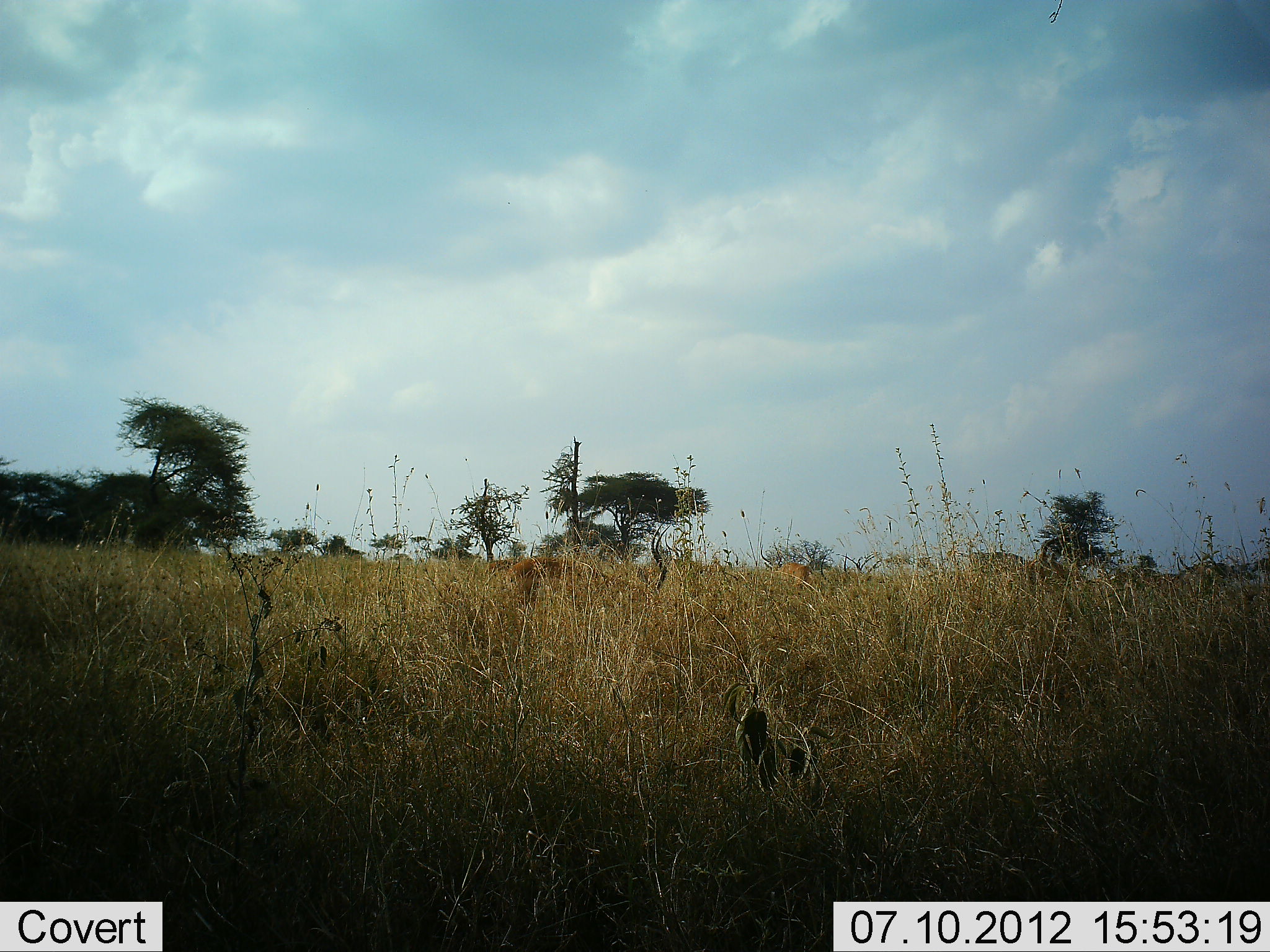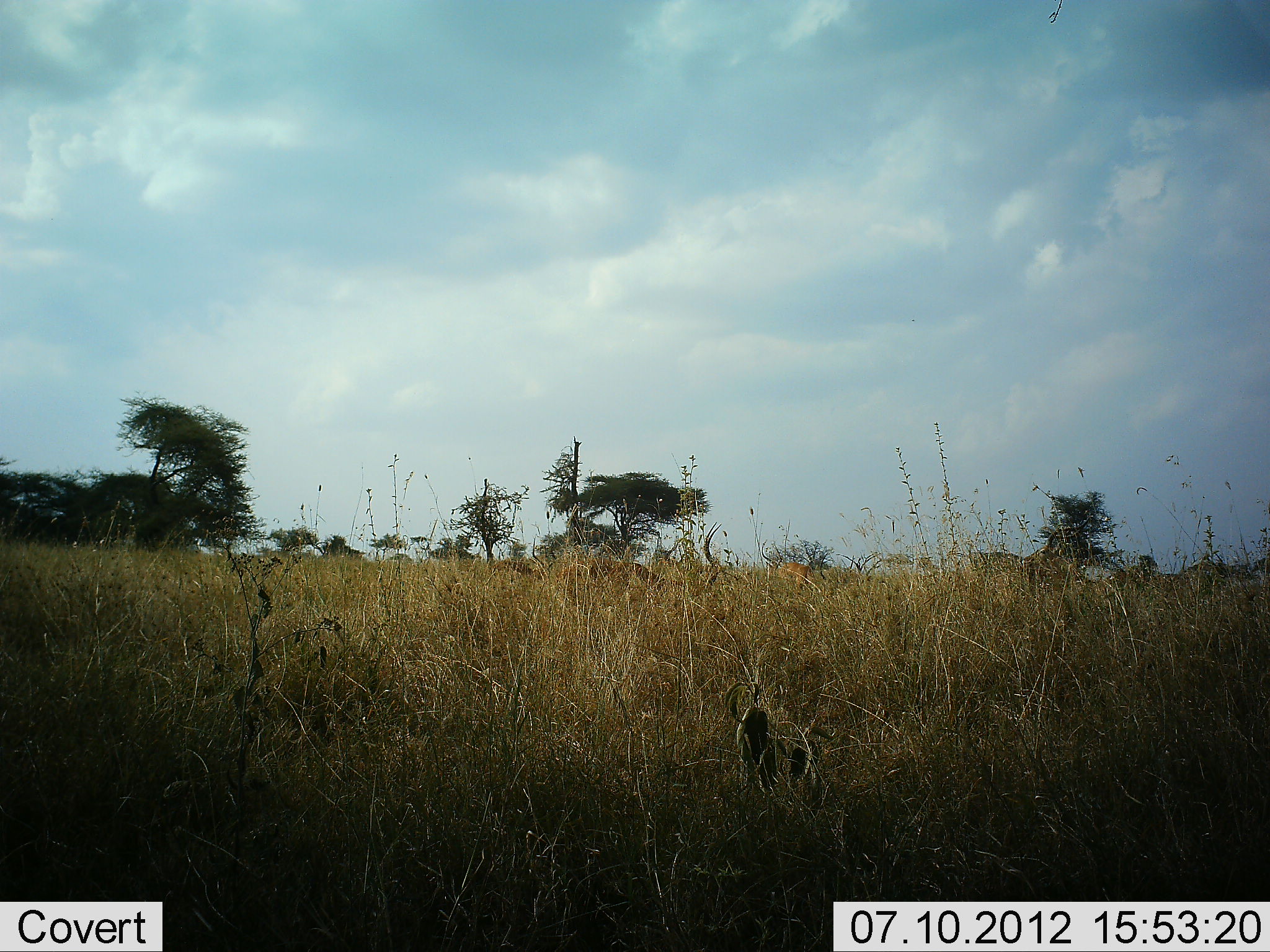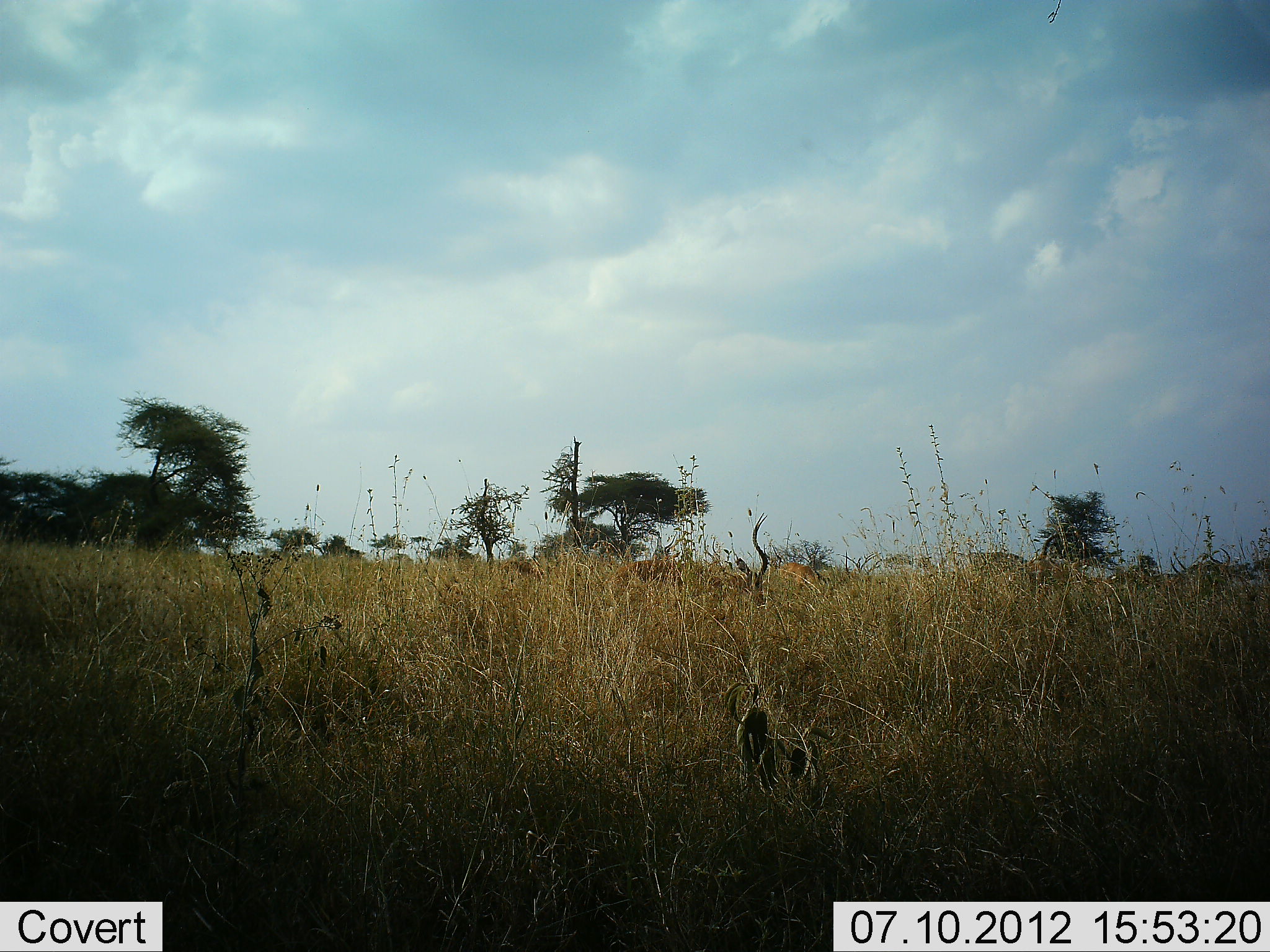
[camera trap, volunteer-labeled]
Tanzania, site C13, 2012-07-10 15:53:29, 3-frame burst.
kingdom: Animalia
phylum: Chordata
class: Mammalia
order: Artiodactyla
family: Bovidae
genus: Aepyceros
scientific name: Aepyceros melampus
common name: impala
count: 4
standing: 20%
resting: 0%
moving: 90%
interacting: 0%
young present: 0%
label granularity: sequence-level